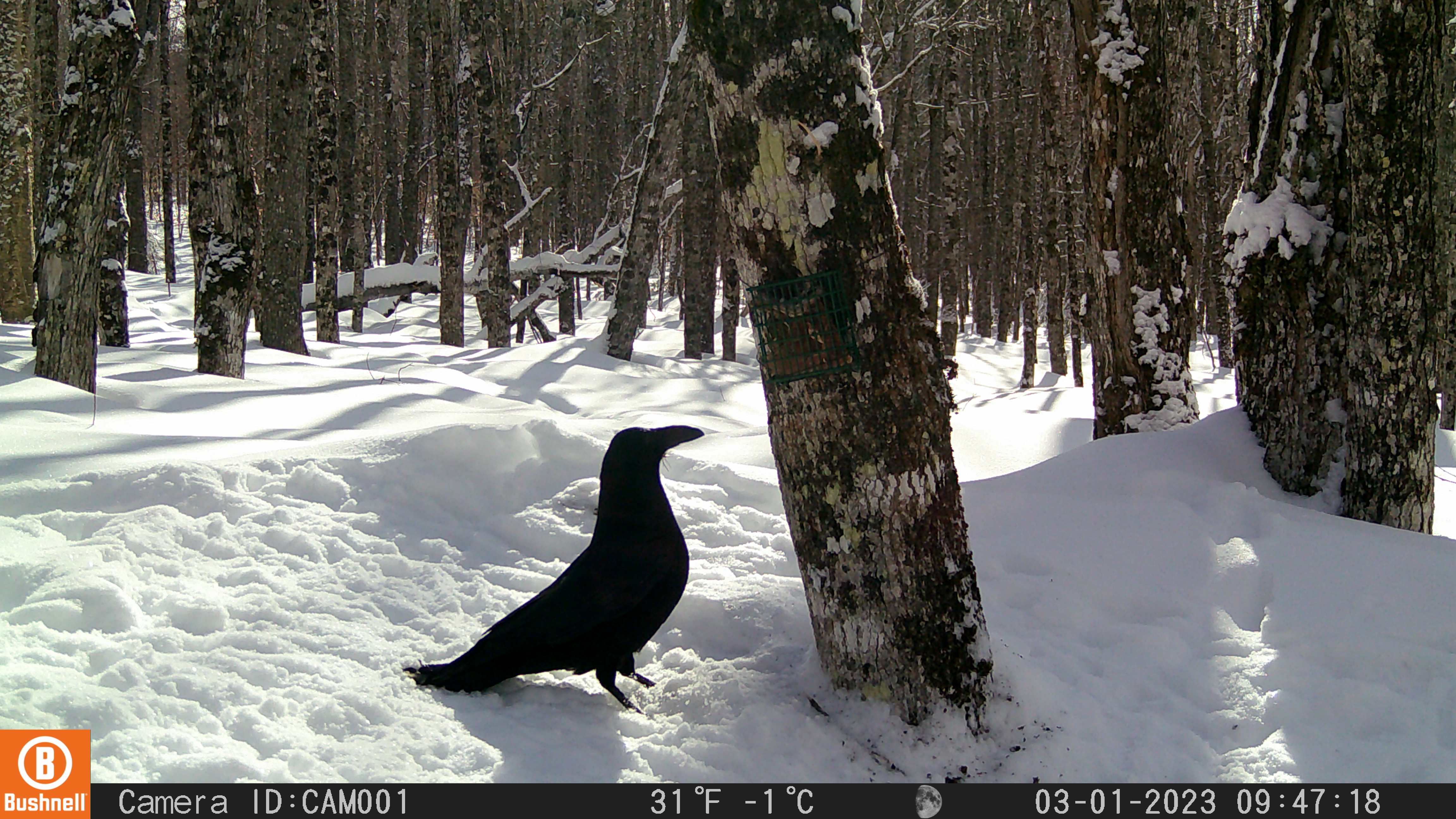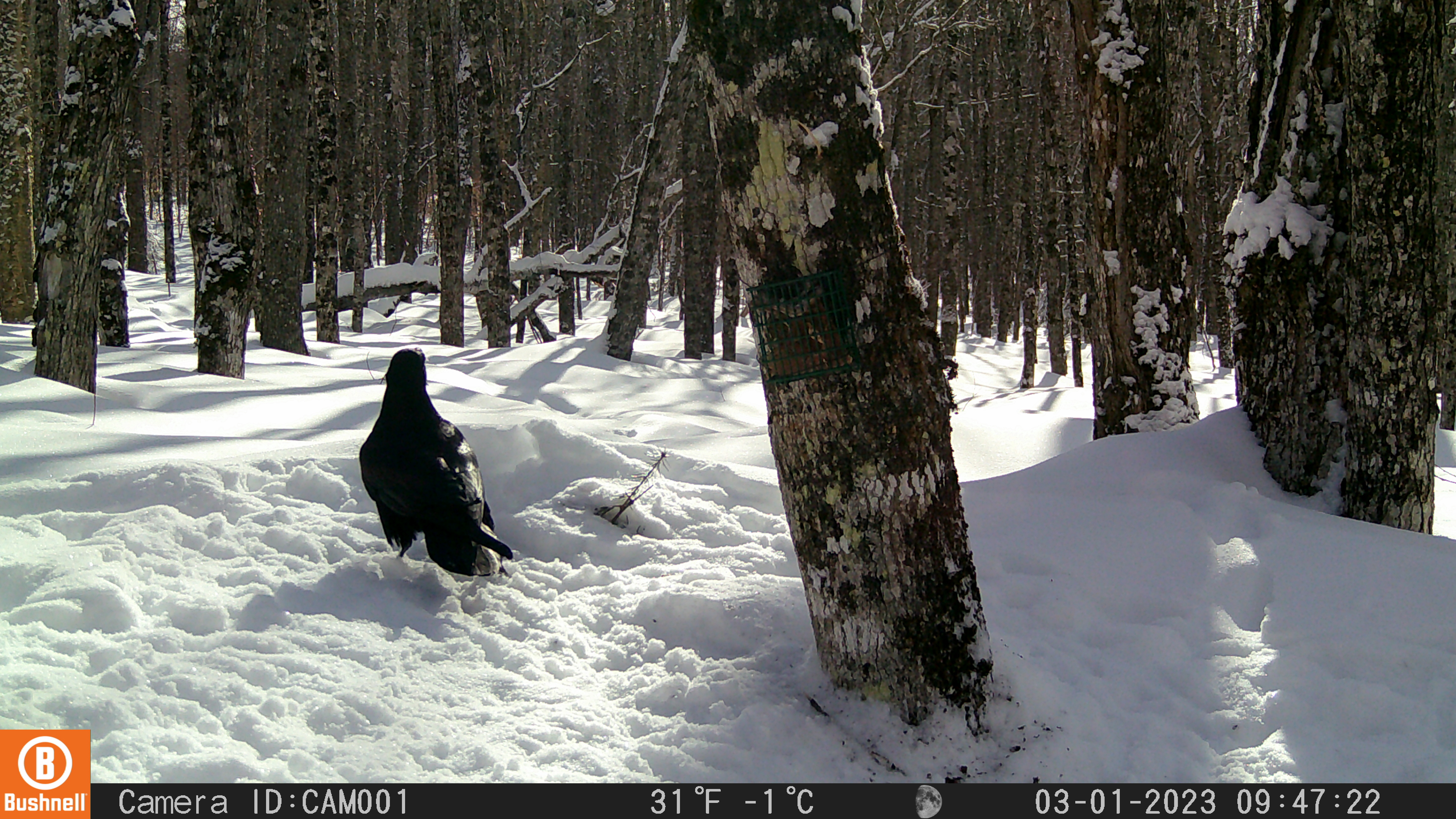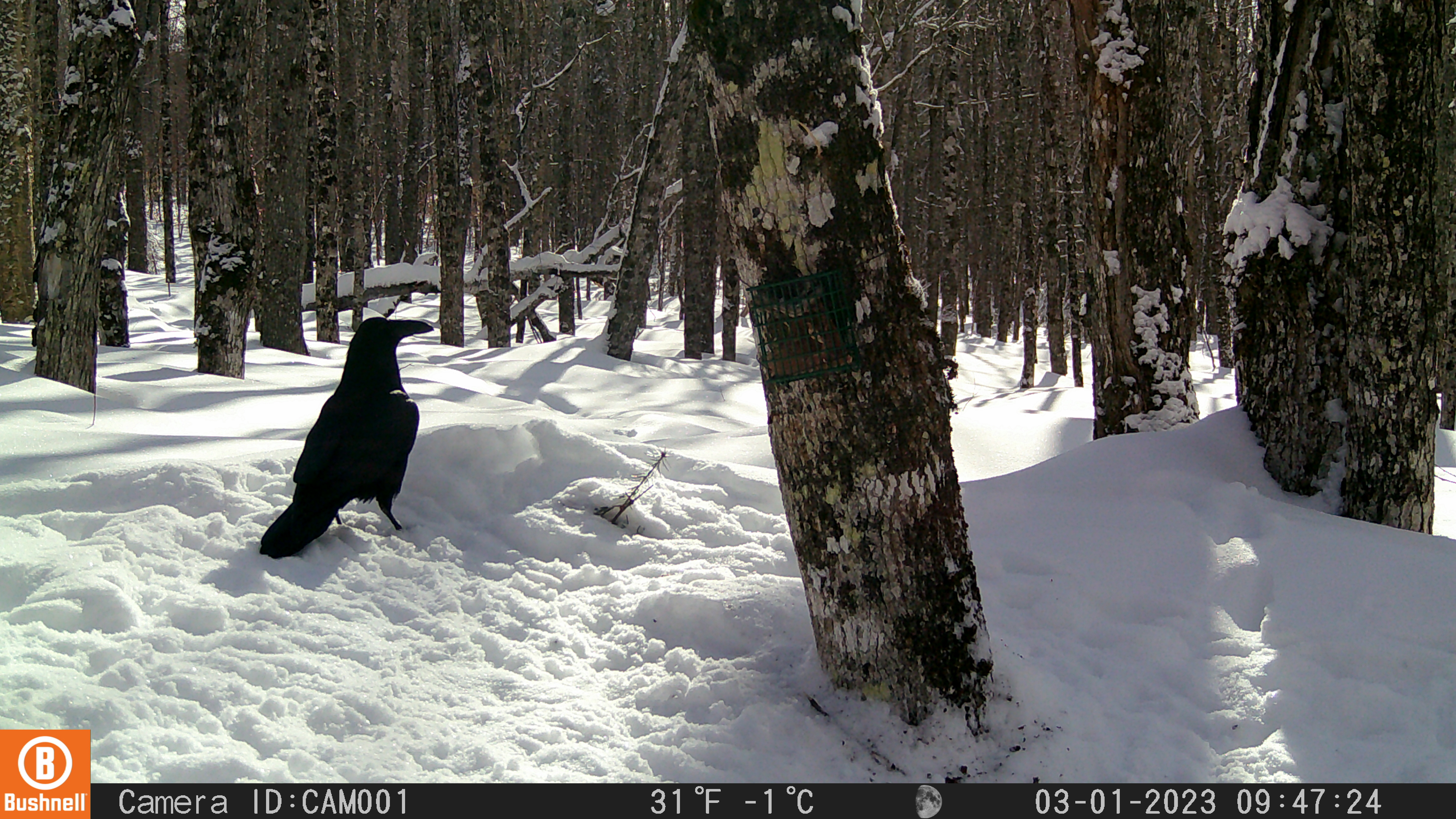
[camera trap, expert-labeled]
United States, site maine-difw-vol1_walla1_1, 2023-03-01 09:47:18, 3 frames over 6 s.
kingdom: Animalia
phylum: Chordata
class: Aves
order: Passeriformes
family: Corvidae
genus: Corvus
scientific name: Corvus corax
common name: common raven